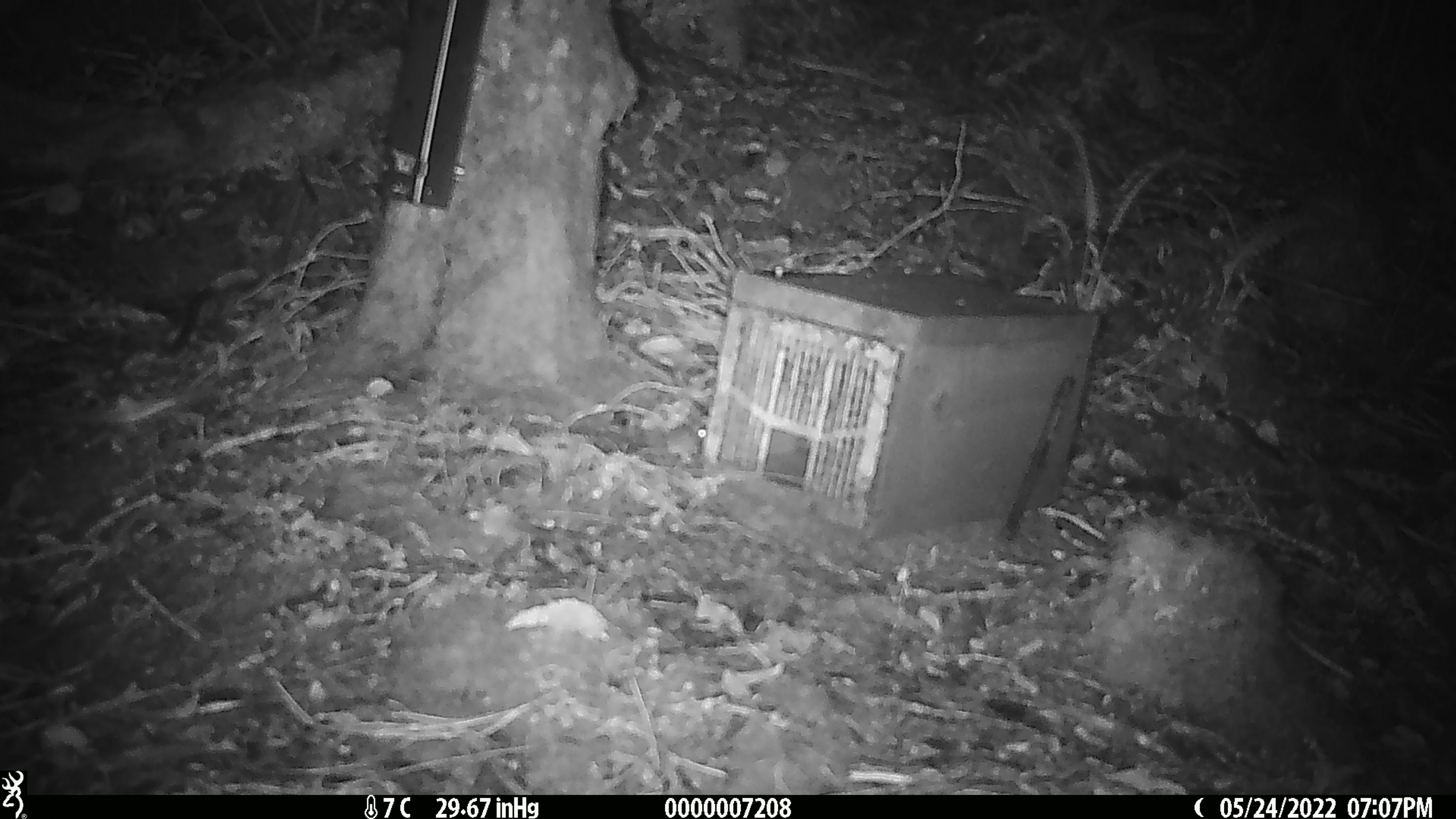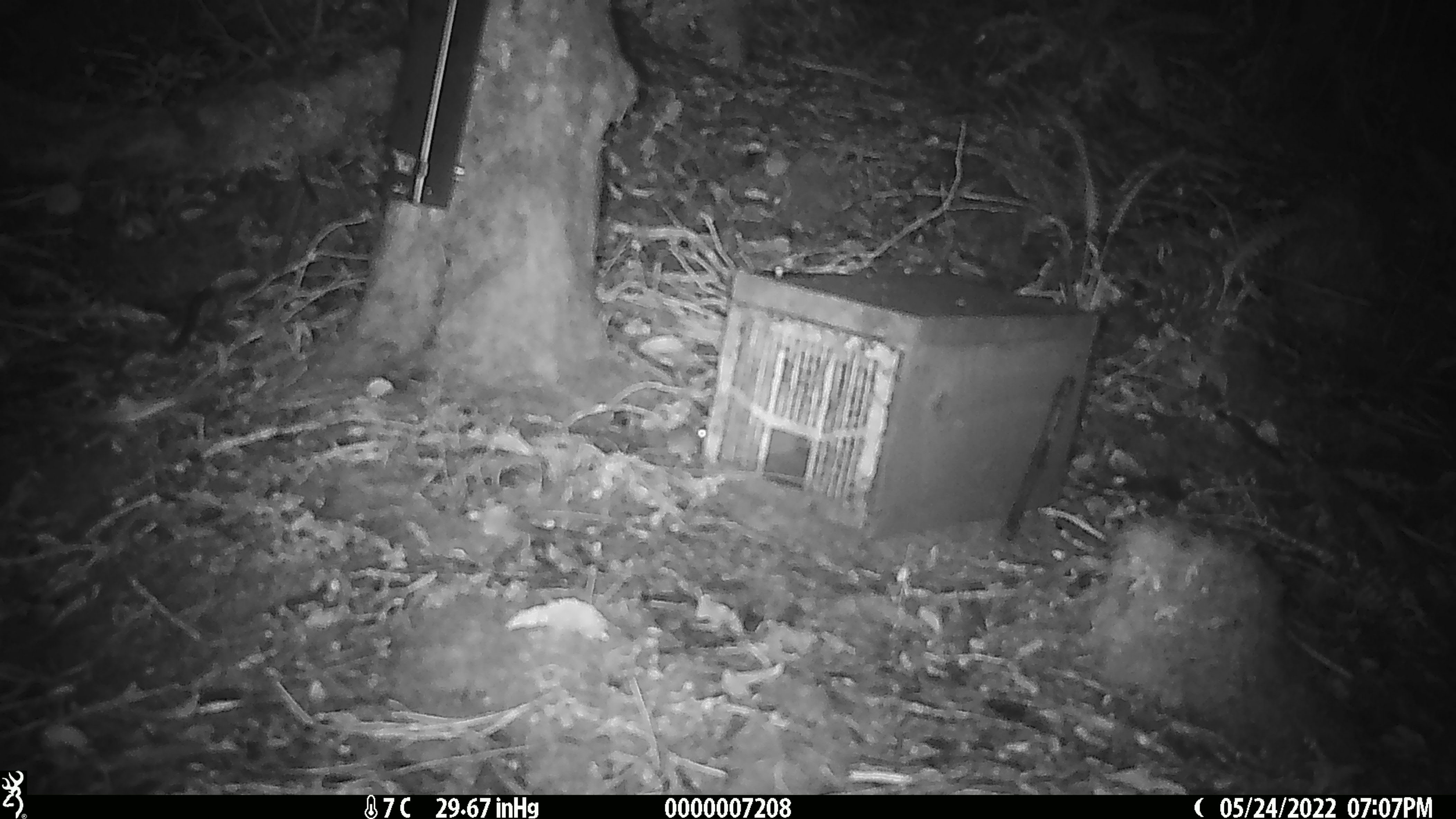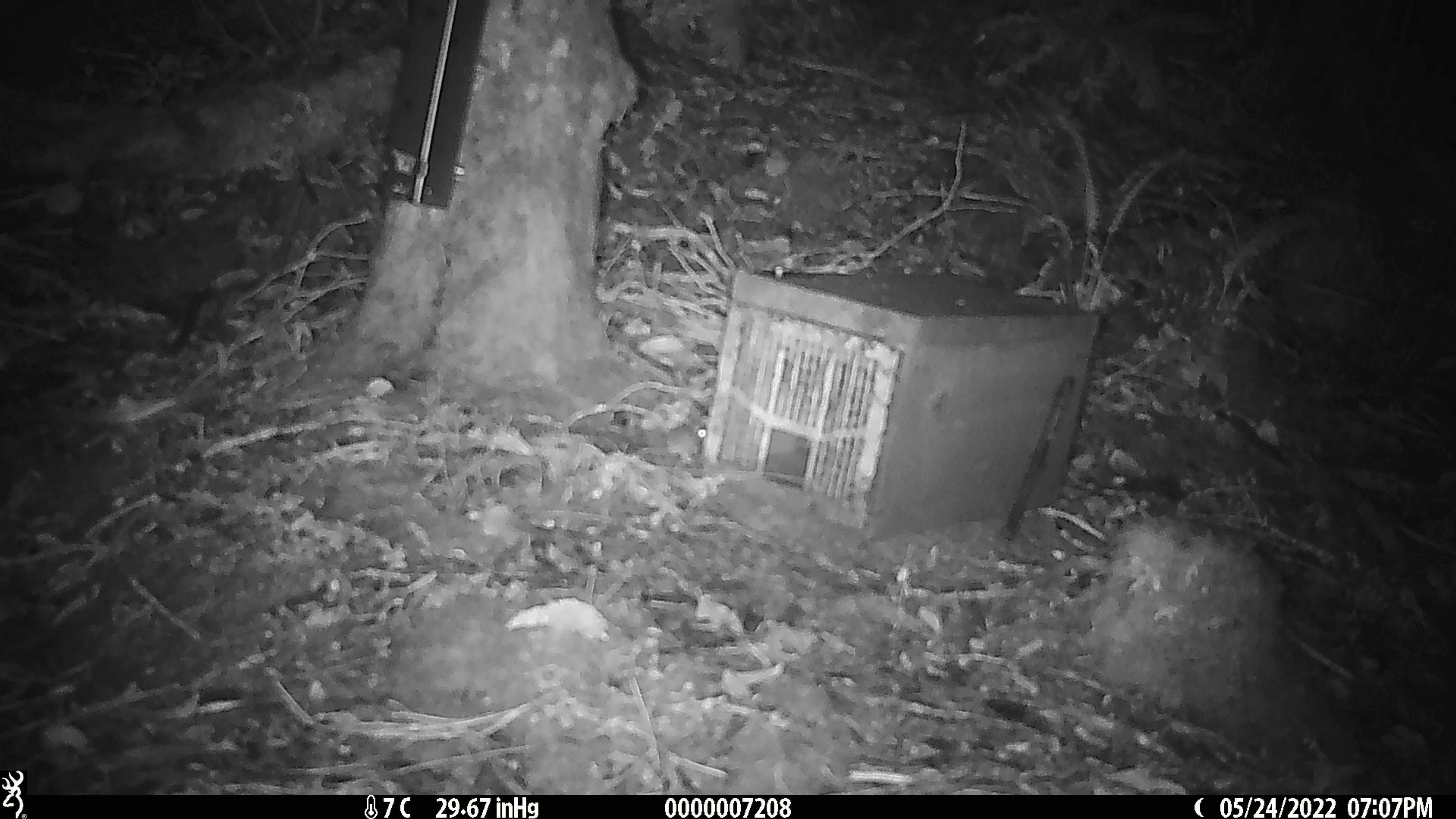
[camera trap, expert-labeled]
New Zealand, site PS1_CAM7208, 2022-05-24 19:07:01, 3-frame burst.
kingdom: Animalia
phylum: Chordata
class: Mammalia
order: Rodentia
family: Muridae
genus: Mus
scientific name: Mus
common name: mouse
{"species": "mouse (Mus)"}